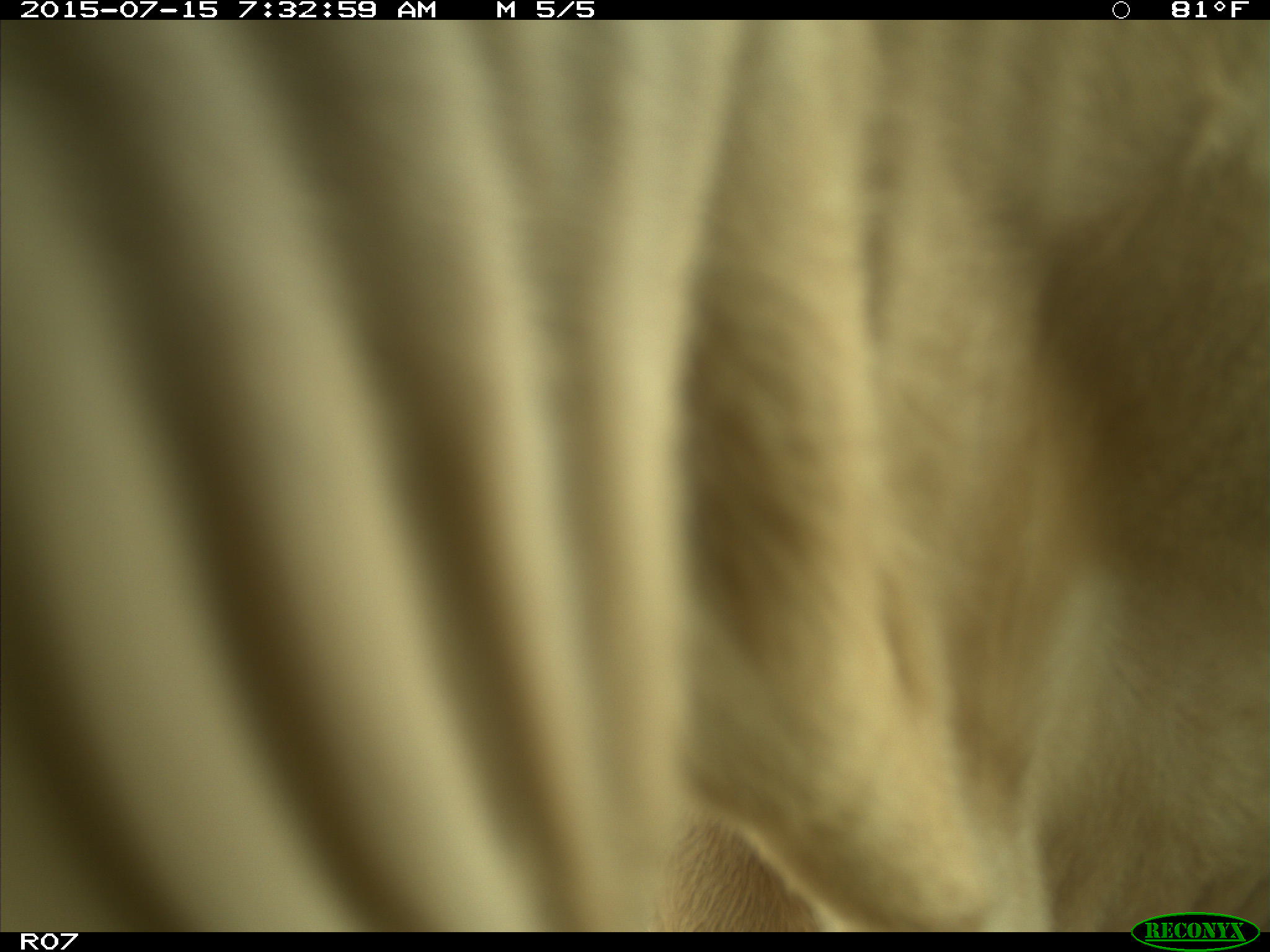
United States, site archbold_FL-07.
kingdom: Animalia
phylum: Chordata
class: Mammalia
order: Artiodactyla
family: Bovidae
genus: Bos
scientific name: Bos taurus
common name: domestic cow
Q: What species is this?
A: Bos taurus (domestic cow).